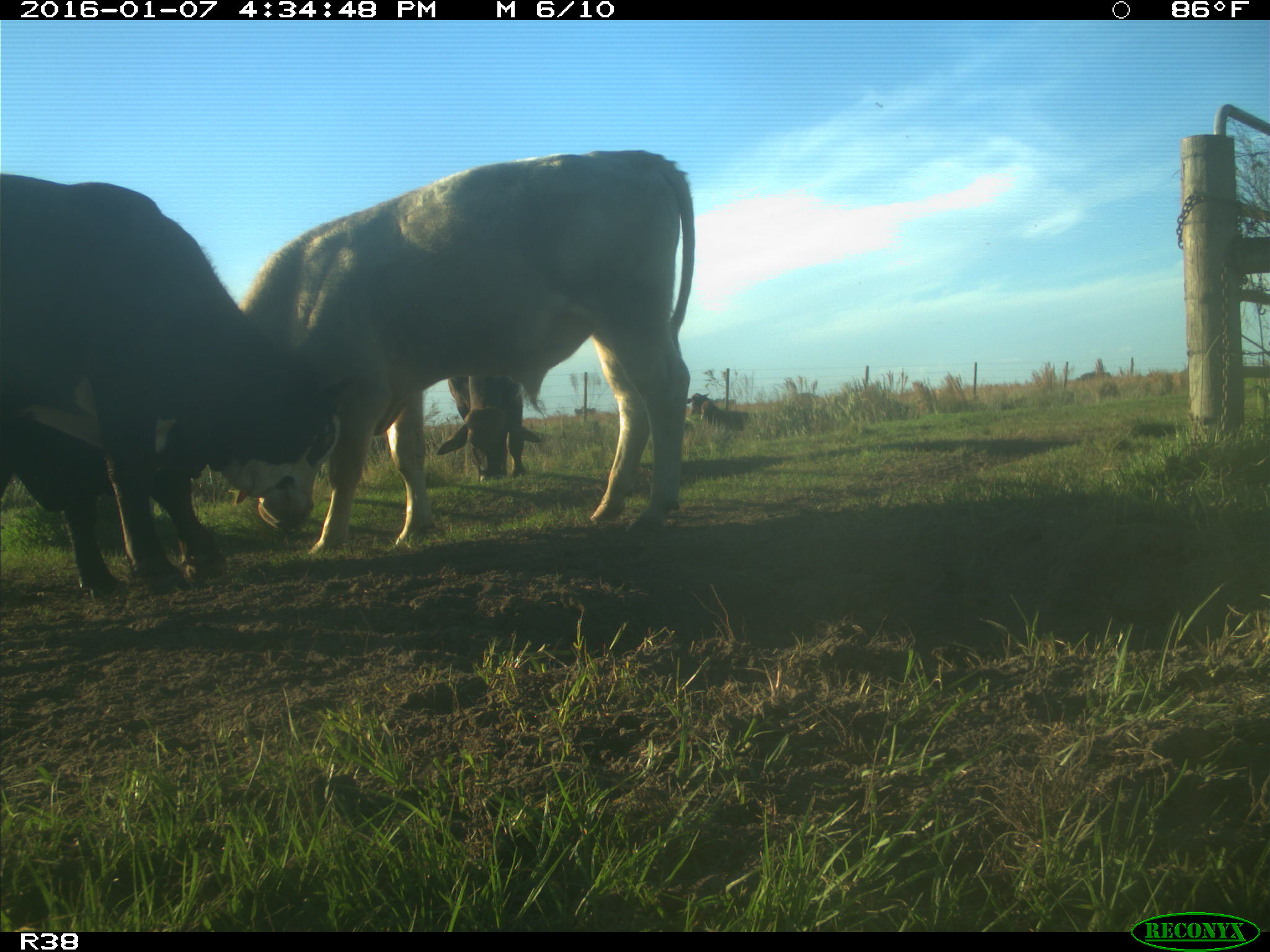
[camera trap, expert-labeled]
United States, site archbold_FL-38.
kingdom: Animalia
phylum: Chordata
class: Mammalia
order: Artiodactyla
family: Bovidae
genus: Bos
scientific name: Bos taurus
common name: domestic cow